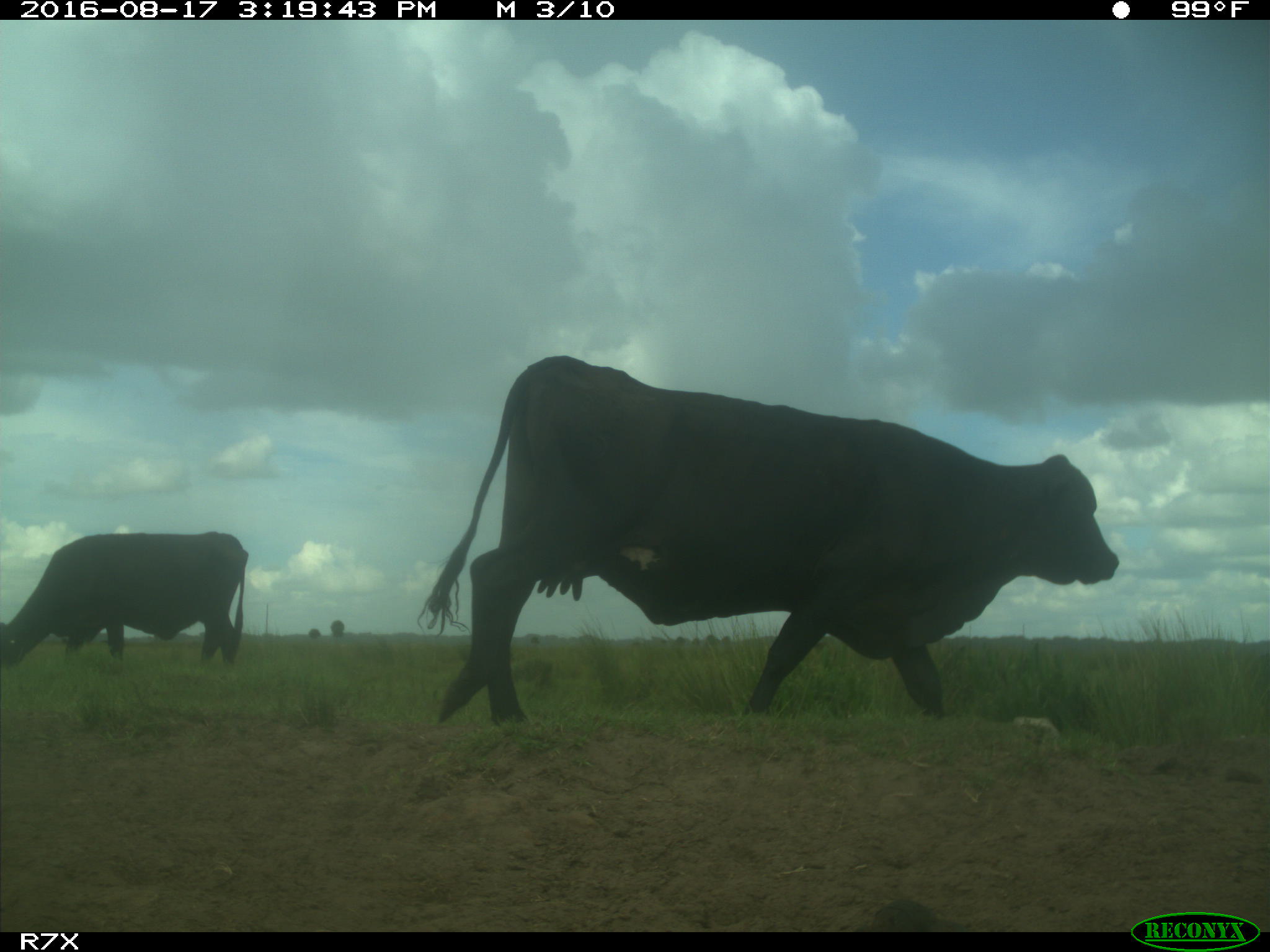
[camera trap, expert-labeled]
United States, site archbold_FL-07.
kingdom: Animalia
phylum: Chordata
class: Mammalia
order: Artiodactyla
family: Bovidae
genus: Bos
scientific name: Bos taurus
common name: domestic cow